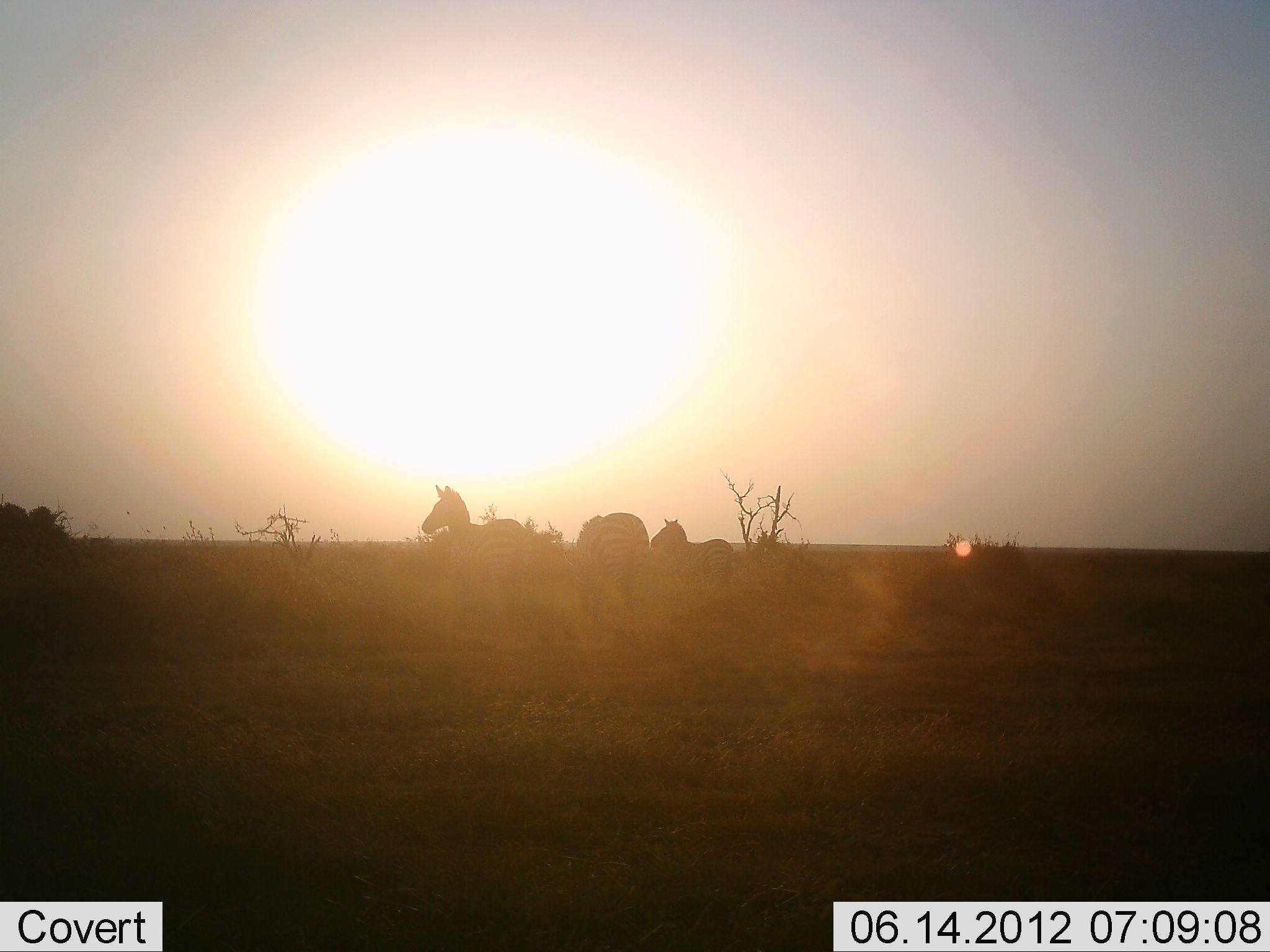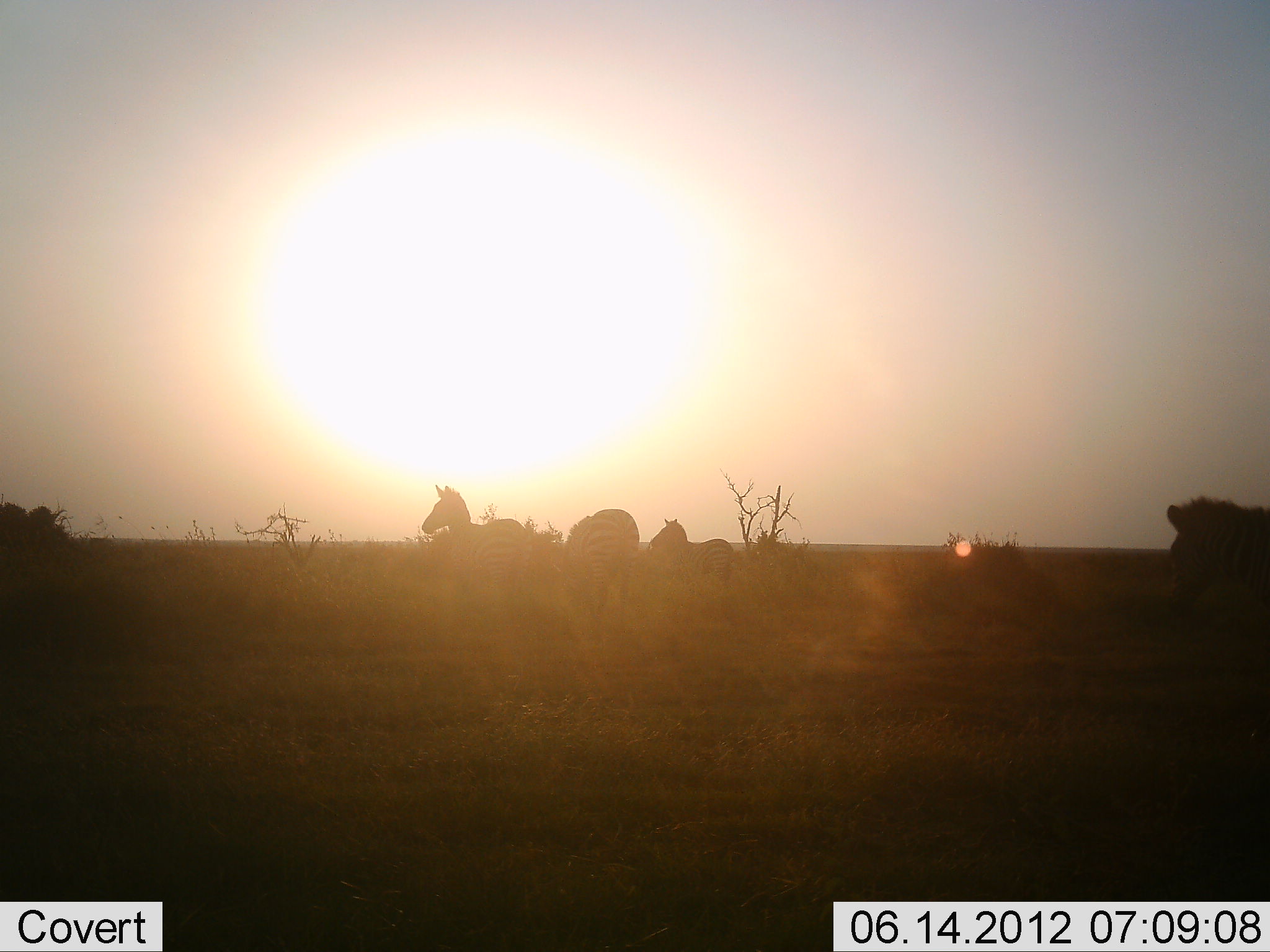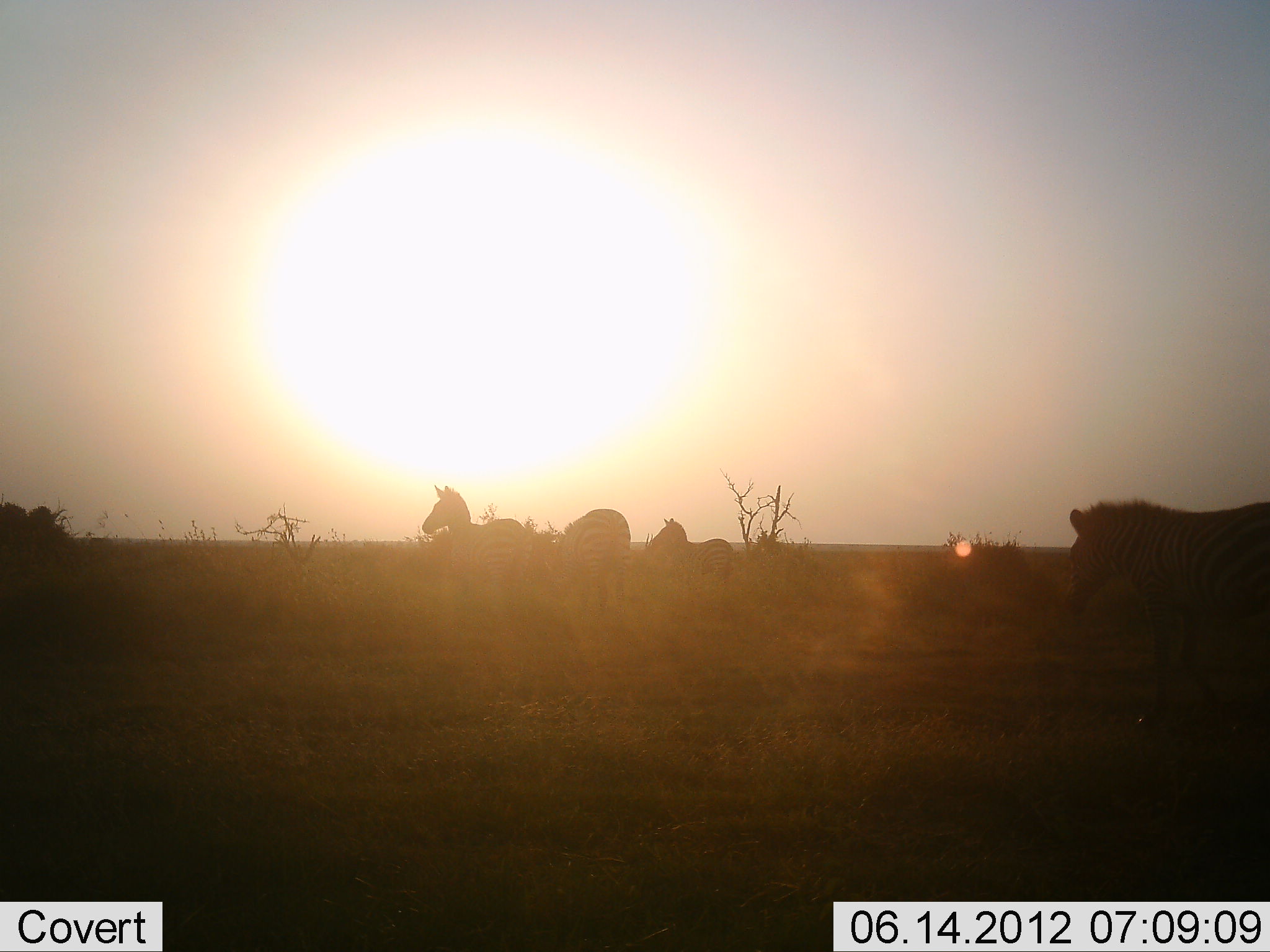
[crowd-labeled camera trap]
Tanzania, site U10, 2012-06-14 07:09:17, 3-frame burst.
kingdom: Animalia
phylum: Chordata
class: Mammalia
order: Perissodactyla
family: Equidae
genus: Equus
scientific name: Equus quagga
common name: plains zebra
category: zebra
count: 4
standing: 100%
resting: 10%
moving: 90%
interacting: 10%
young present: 0%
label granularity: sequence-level